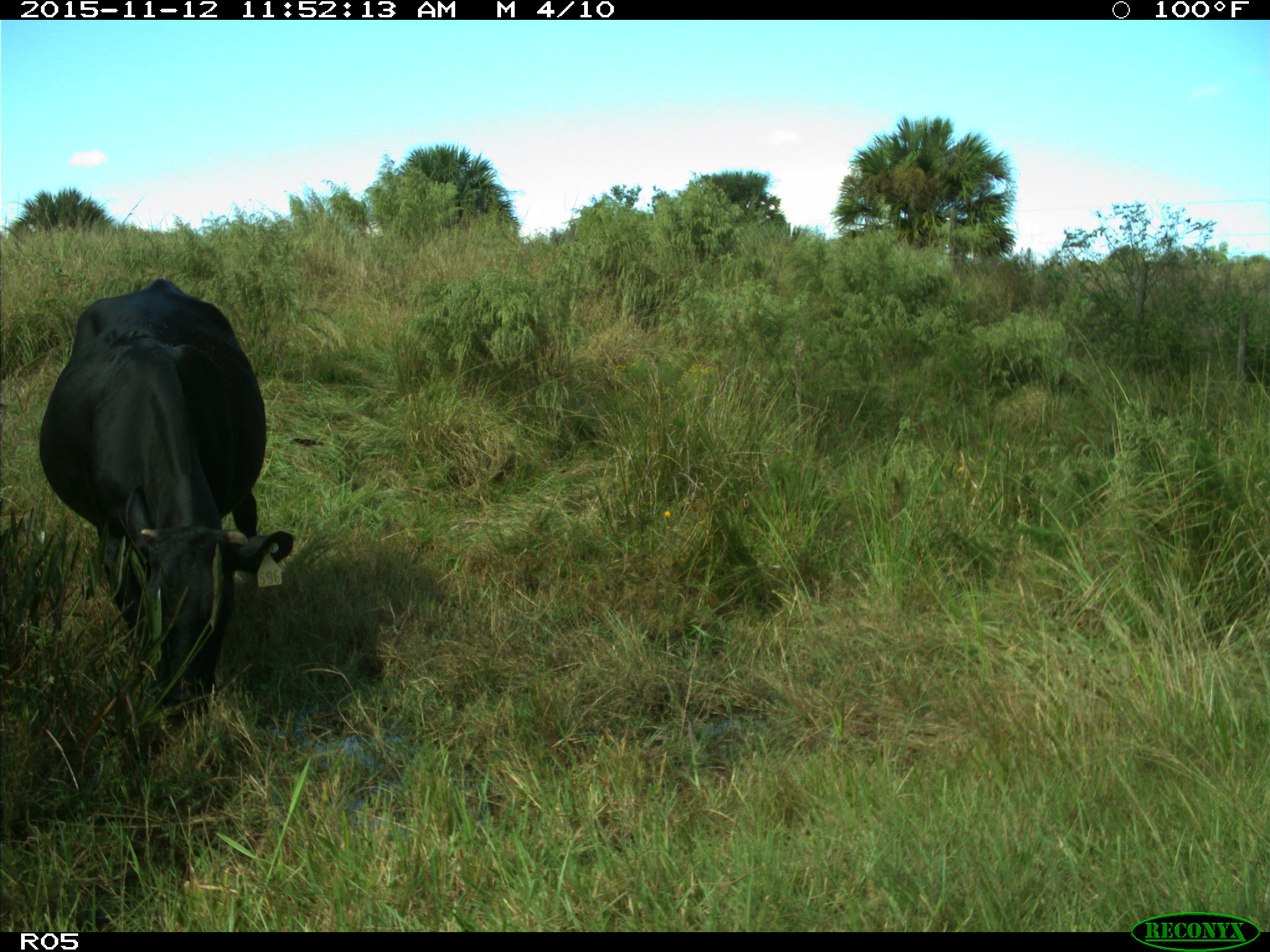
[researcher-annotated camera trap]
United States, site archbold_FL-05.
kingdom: Animalia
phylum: Chordata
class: Mammalia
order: Artiodactyla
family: Bovidae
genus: Bos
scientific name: Bos taurus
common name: domestic cow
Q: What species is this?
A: Bos taurus (domestic cow).